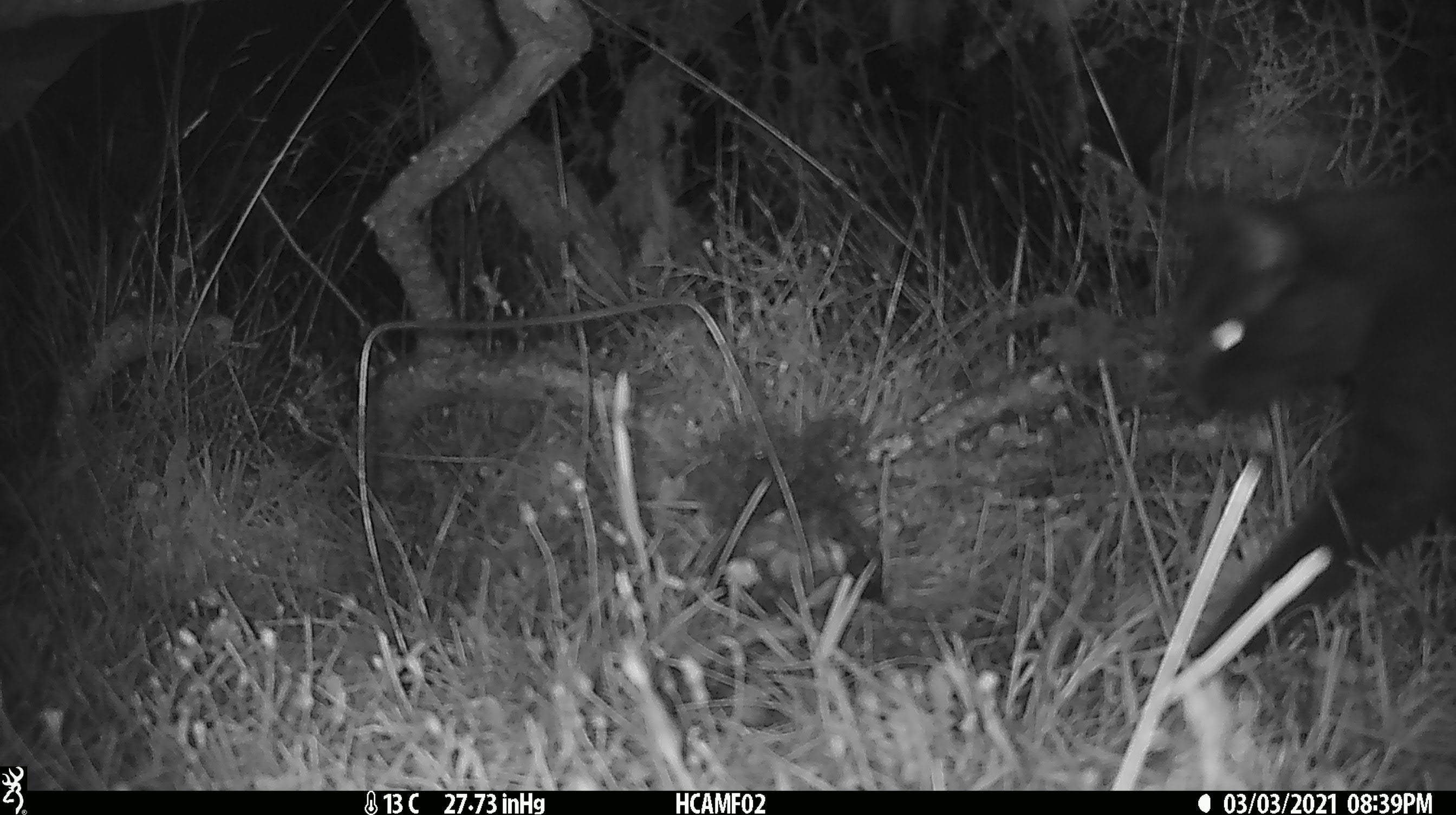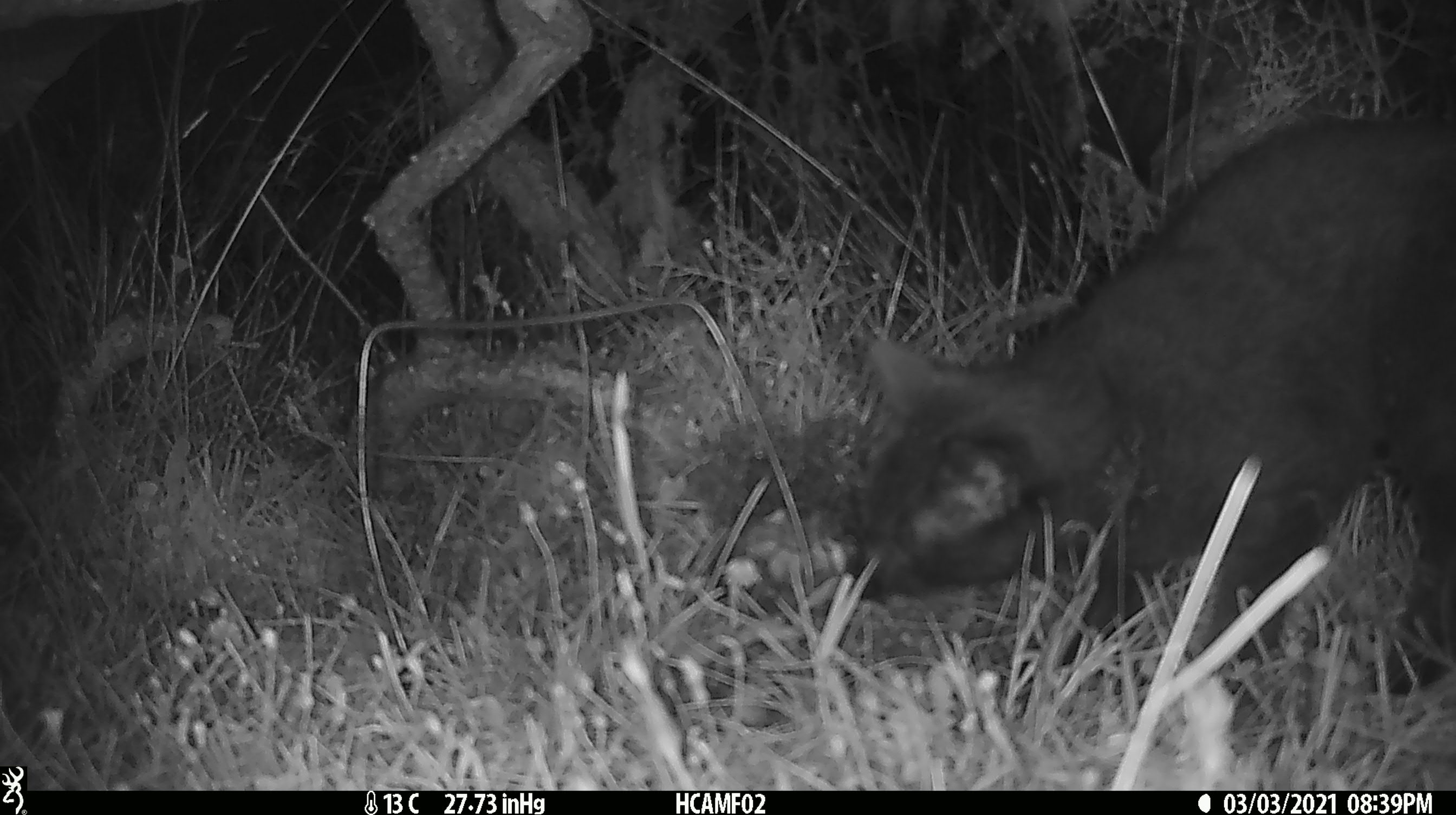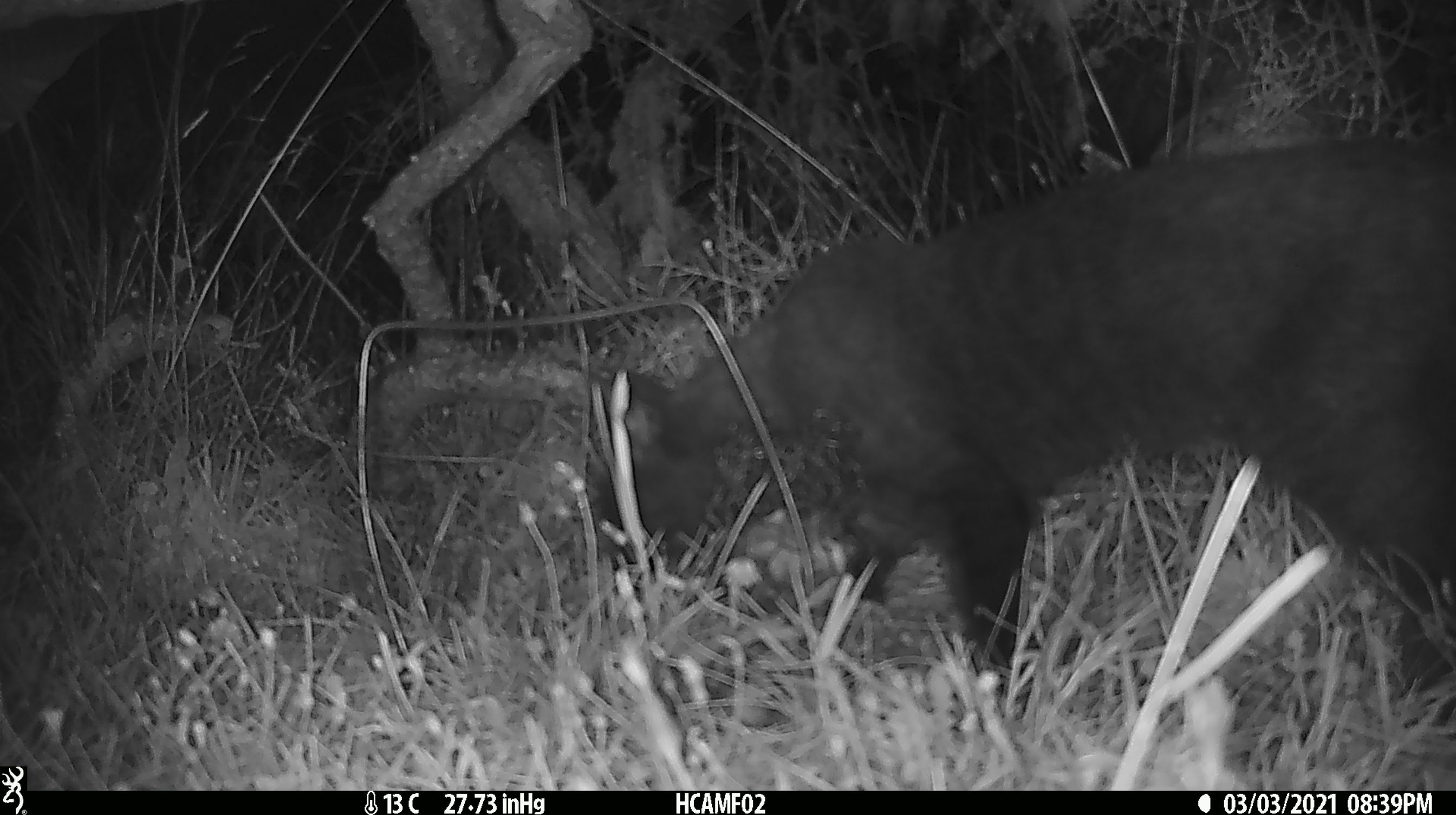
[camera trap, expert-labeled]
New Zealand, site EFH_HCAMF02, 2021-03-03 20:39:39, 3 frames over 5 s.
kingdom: Animalia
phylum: Chordata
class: Mammalia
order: Carnivora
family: Felidae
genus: Felis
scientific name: Felis catus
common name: domestic cat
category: cat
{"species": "cat (domestic cat) (Felis catus)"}